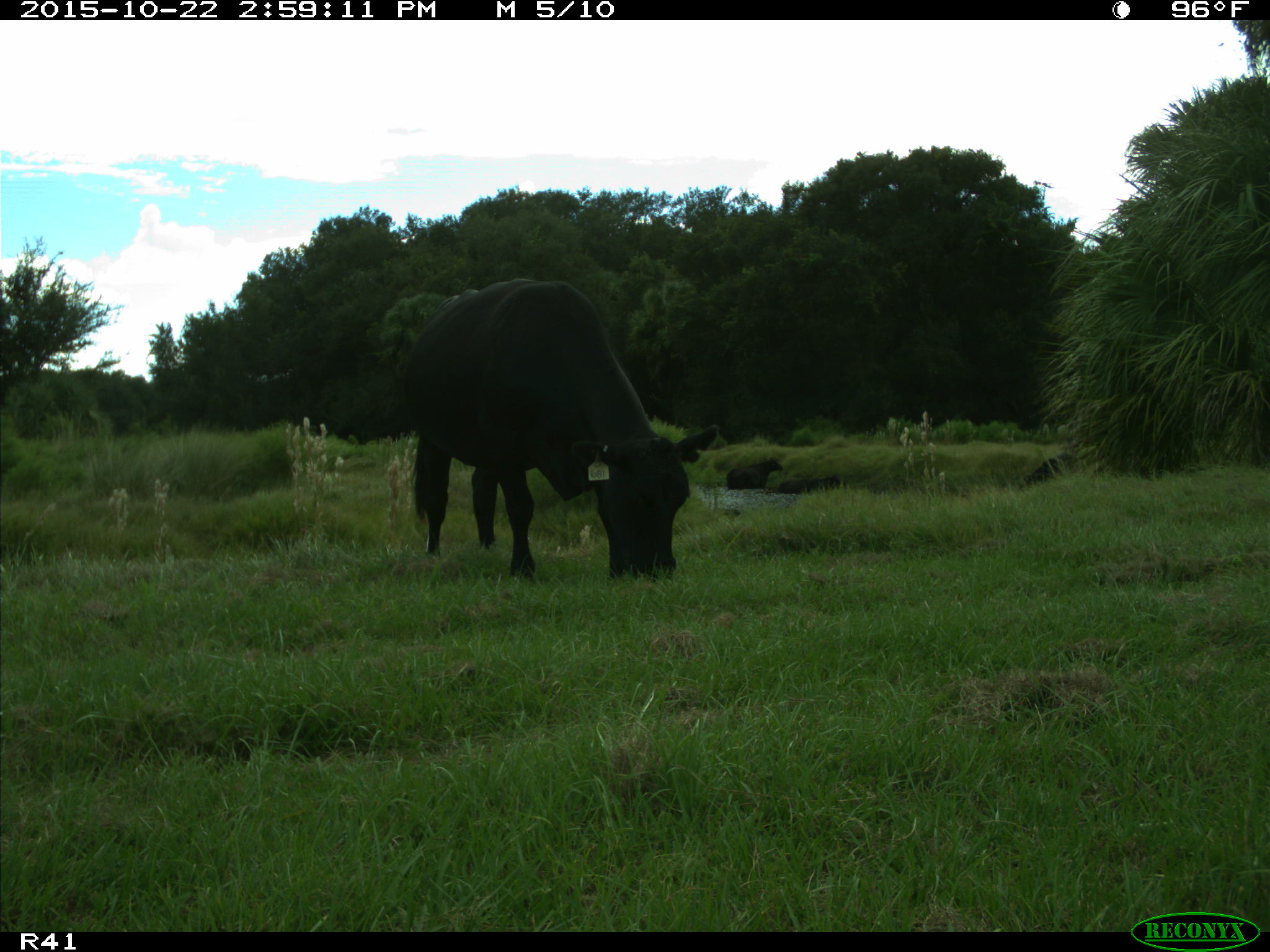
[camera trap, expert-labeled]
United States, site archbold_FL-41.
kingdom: Animalia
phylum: Chordata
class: Mammalia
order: Artiodactyla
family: Bovidae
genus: Bos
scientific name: Bos taurus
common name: domestic cow